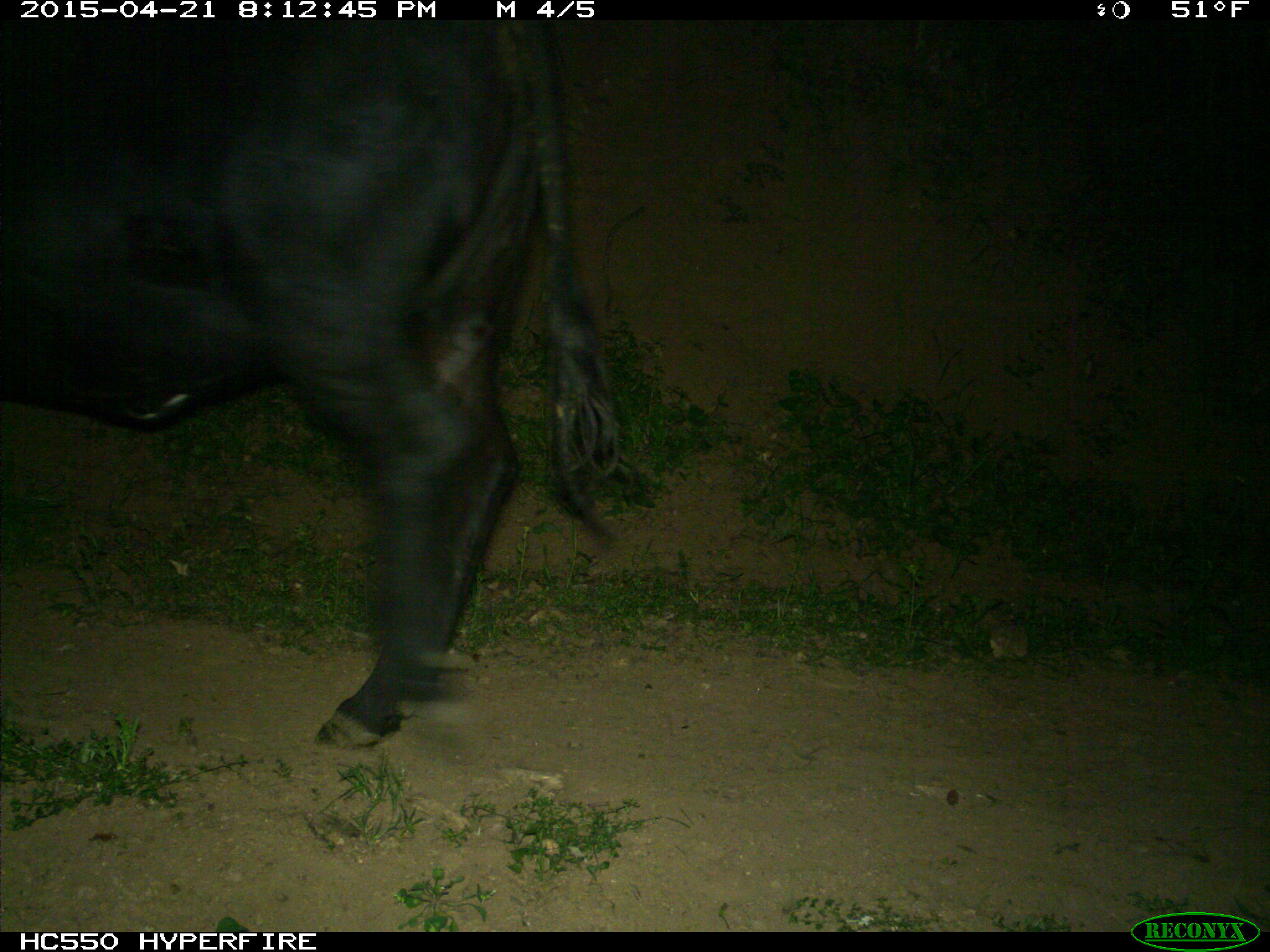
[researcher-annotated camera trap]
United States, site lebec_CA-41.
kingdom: Animalia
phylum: Chordata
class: Mammalia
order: Artiodactyla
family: Bovidae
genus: Bos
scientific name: Bos taurus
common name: domestic cow